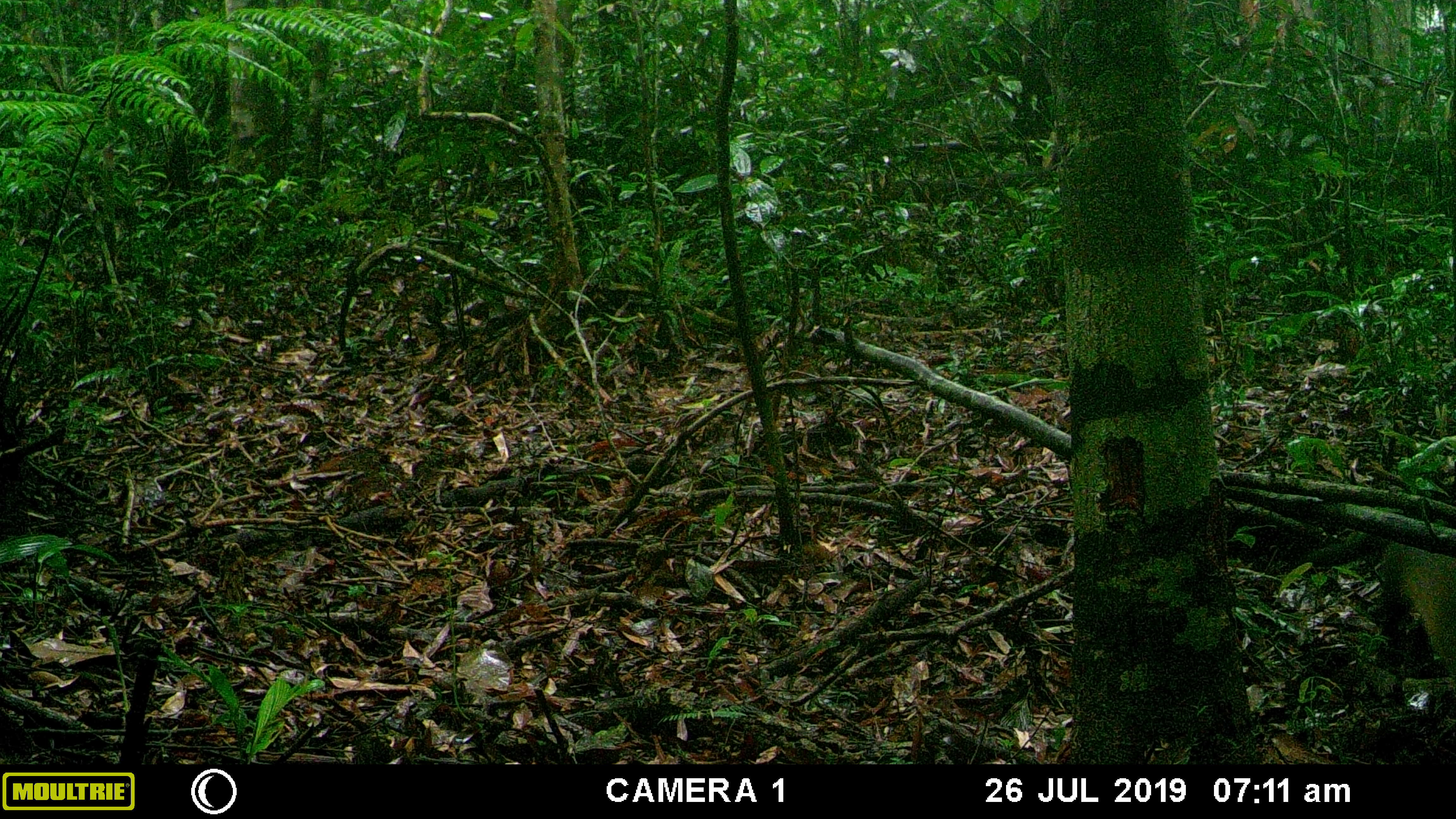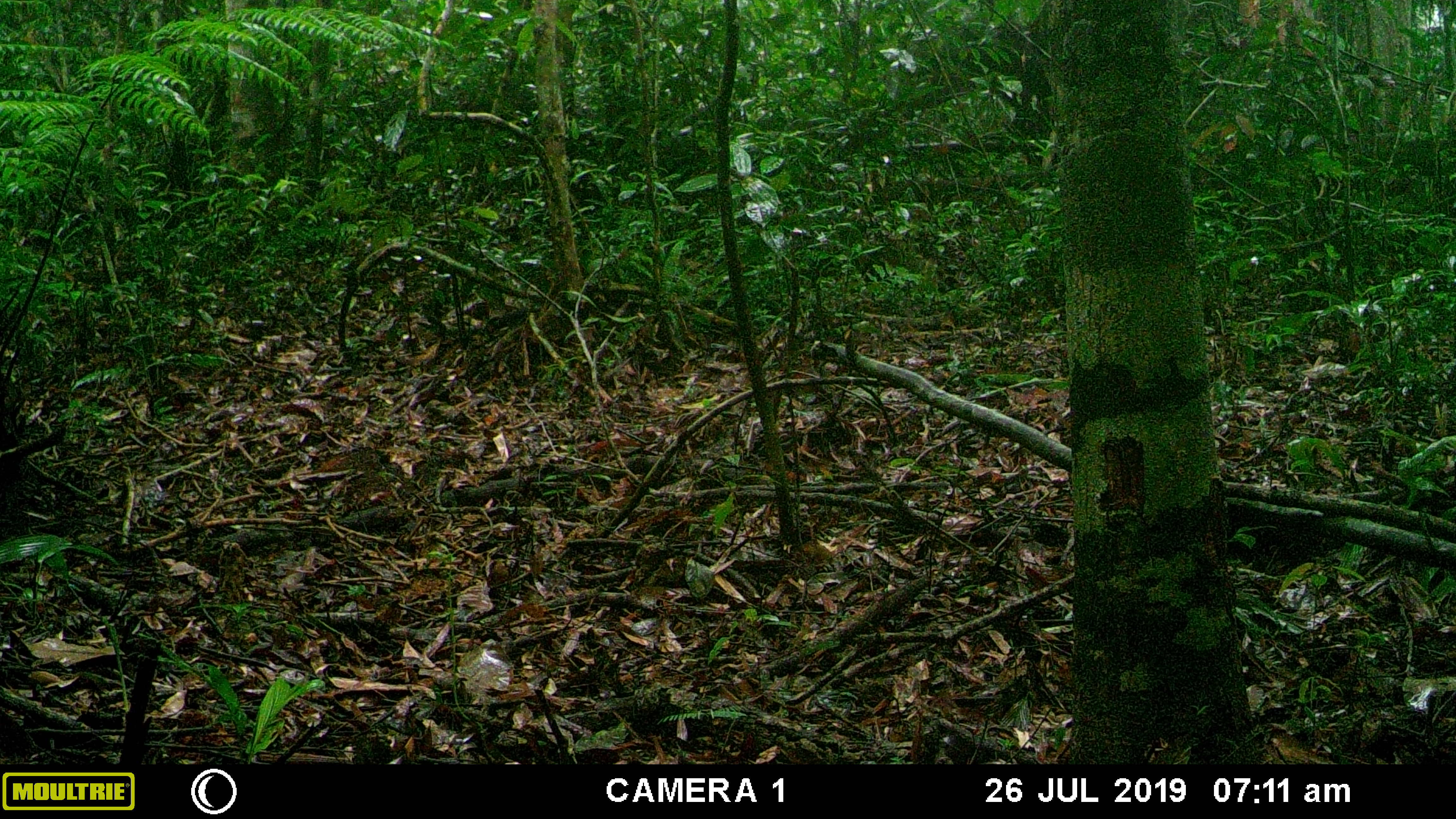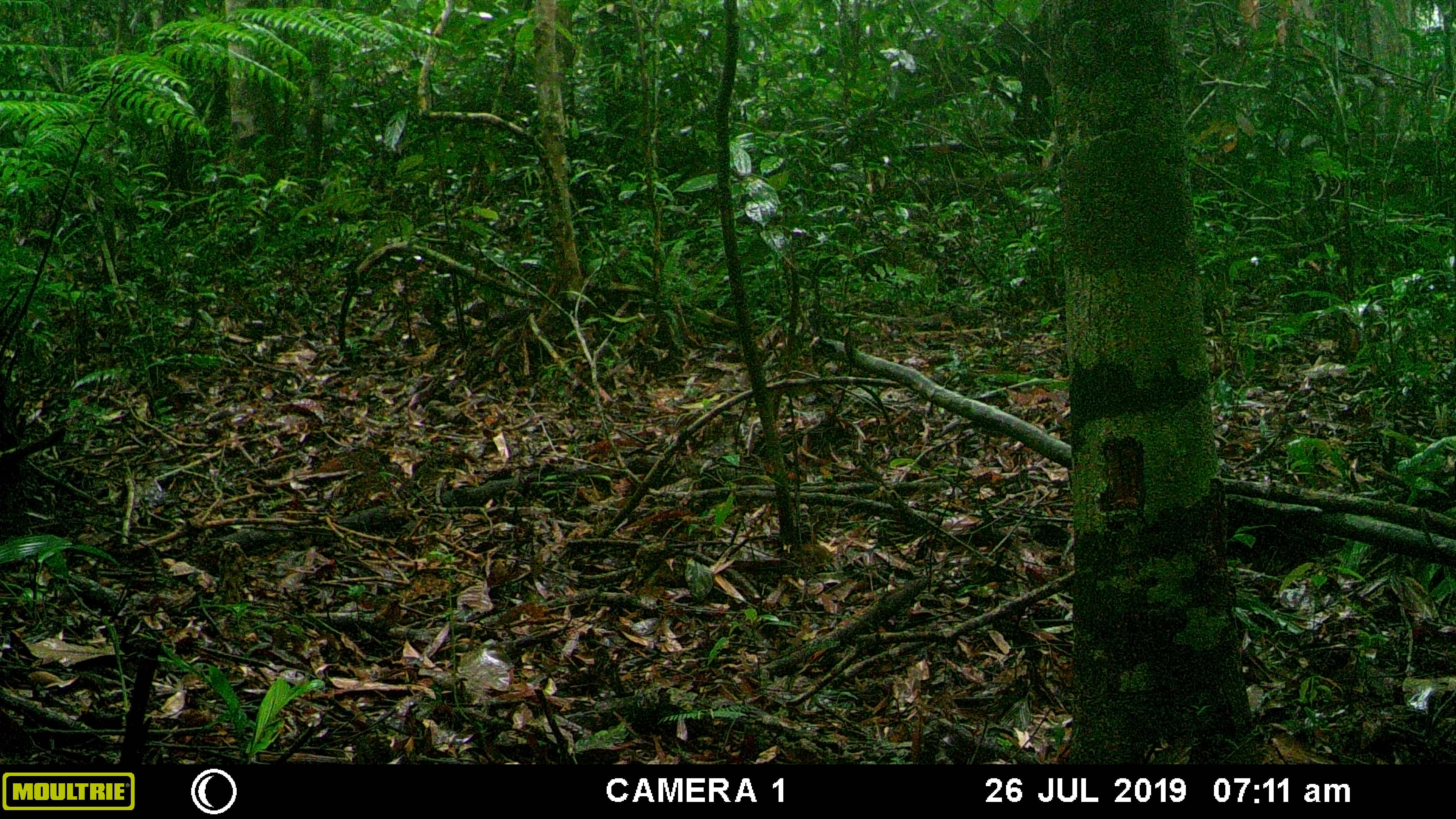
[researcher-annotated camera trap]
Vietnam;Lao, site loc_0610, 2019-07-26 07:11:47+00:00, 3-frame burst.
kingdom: Animalia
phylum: Chordata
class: Mammalia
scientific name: Mammalia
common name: mammal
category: unidentified small mammal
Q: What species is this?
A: Unidentified small mammal (mammal) (Mammalia).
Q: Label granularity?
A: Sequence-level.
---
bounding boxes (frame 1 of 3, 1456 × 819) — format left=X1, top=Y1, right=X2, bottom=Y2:
unidentified small mammal: left=1380, top=543, right=1456, bottom=710